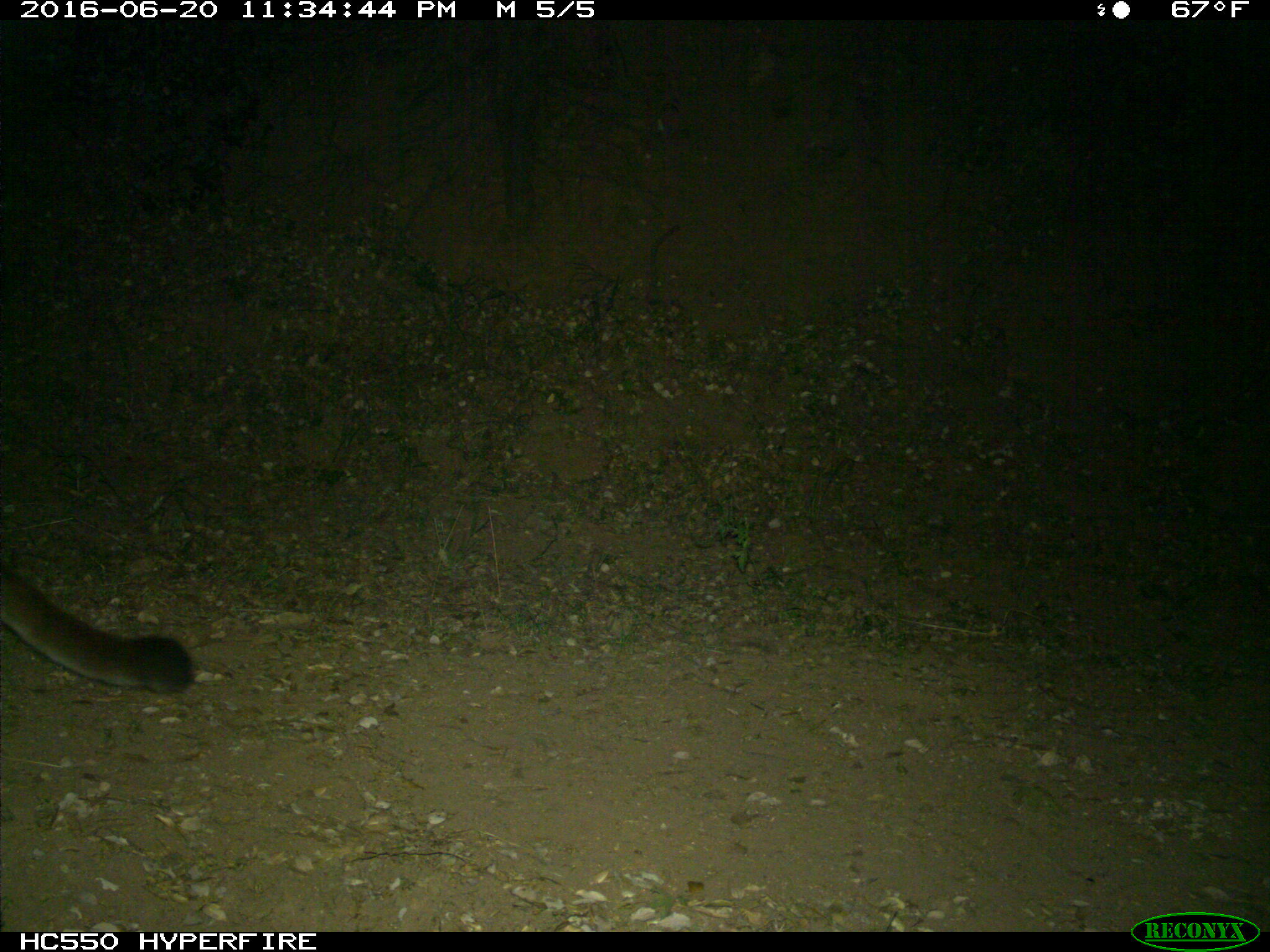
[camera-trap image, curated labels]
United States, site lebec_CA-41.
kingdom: Animalia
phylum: Chordata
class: Mammalia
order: Carnivora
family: Felidae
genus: Puma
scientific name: Puma concolor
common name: mountain lion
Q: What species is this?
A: Puma concolor (mountain lion).